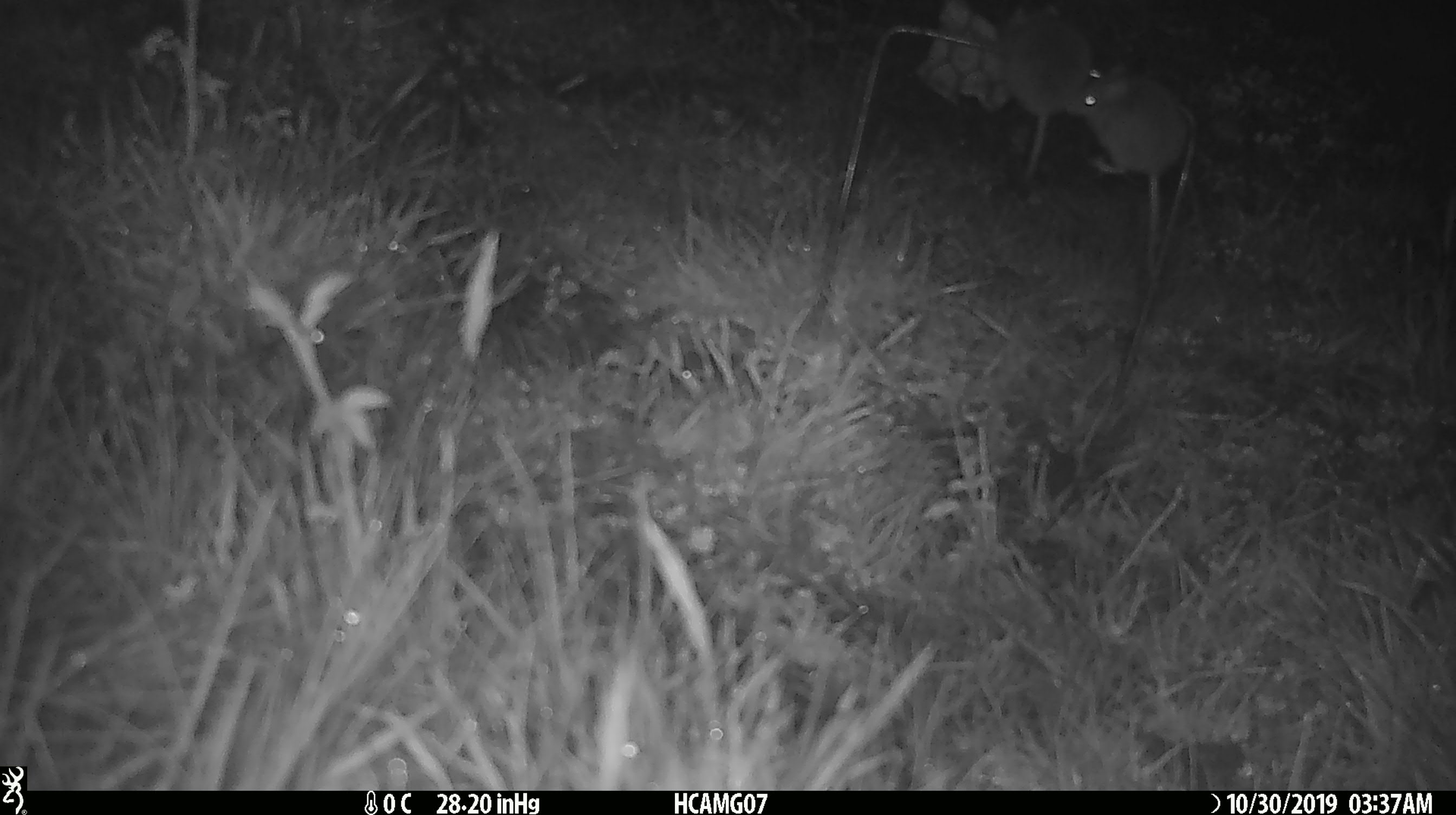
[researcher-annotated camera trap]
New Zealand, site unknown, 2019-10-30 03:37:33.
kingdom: Animalia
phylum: Chordata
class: Mammalia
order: Rodentia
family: Muridae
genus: Mus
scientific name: Mus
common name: mouse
Mouse (Mus).